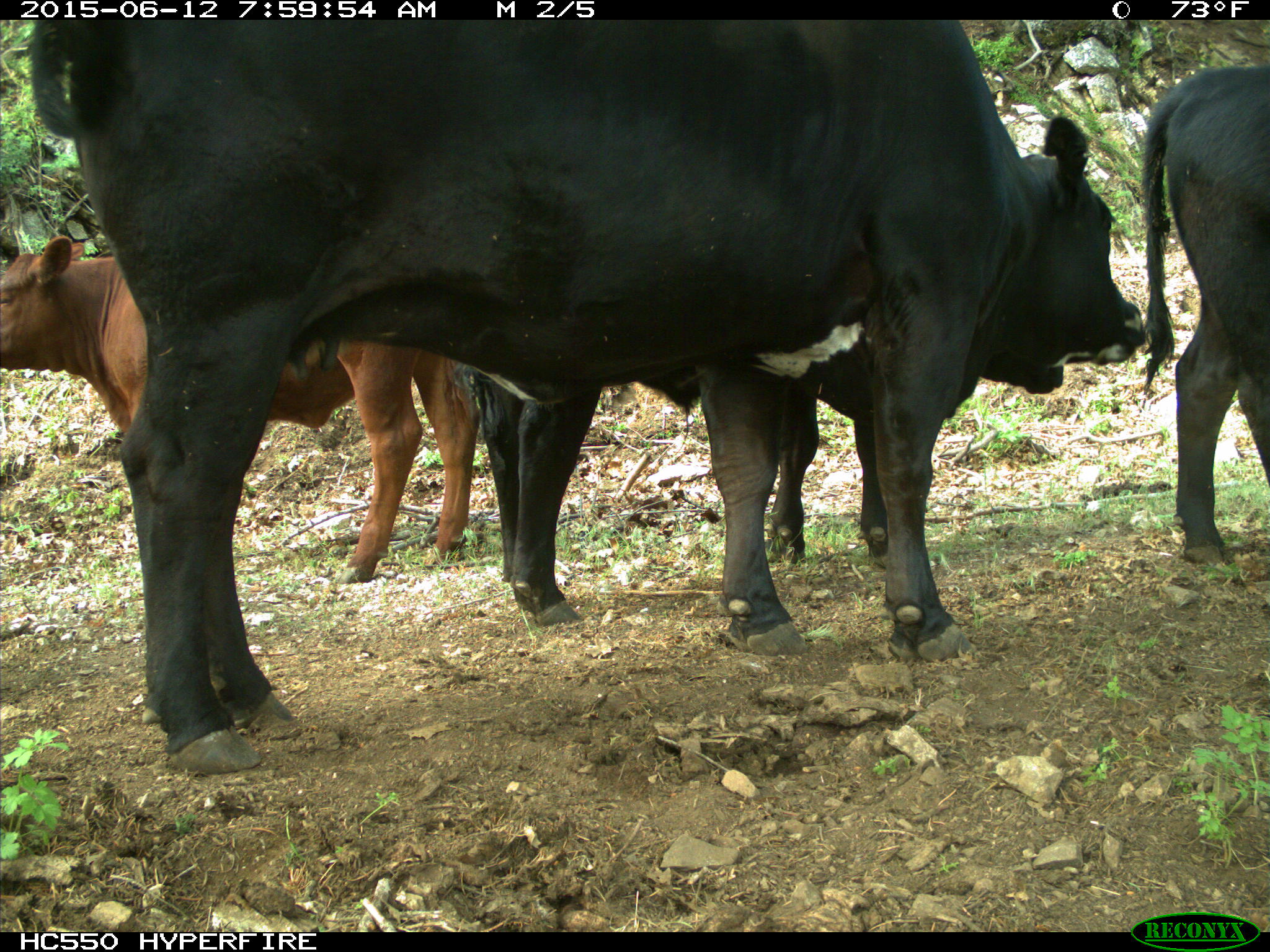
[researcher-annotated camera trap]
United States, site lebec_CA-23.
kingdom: Animalia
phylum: Chordata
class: Mammalia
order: Artiodactyla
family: Bovidae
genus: Bos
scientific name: Bos taurus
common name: domestic cow